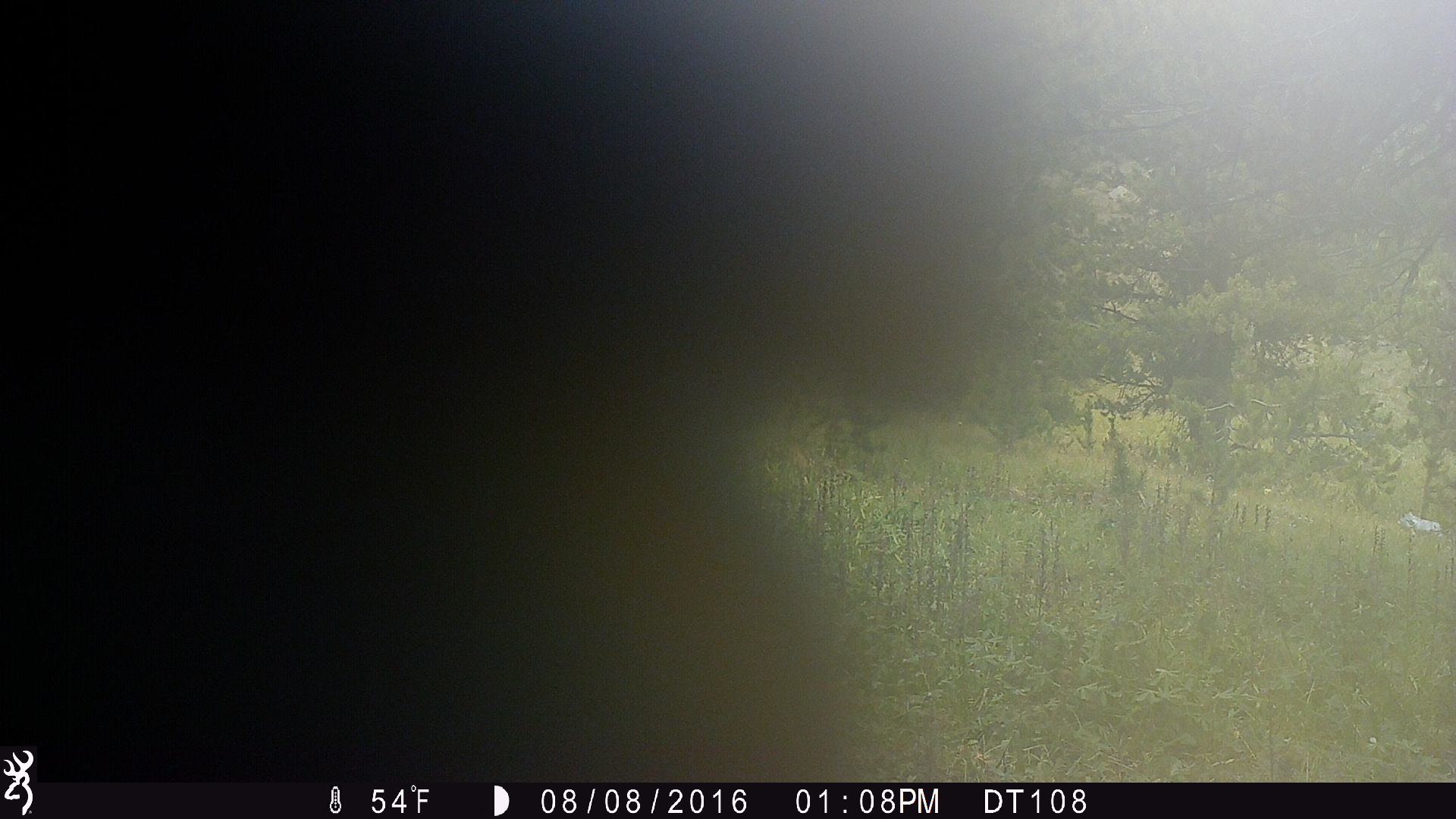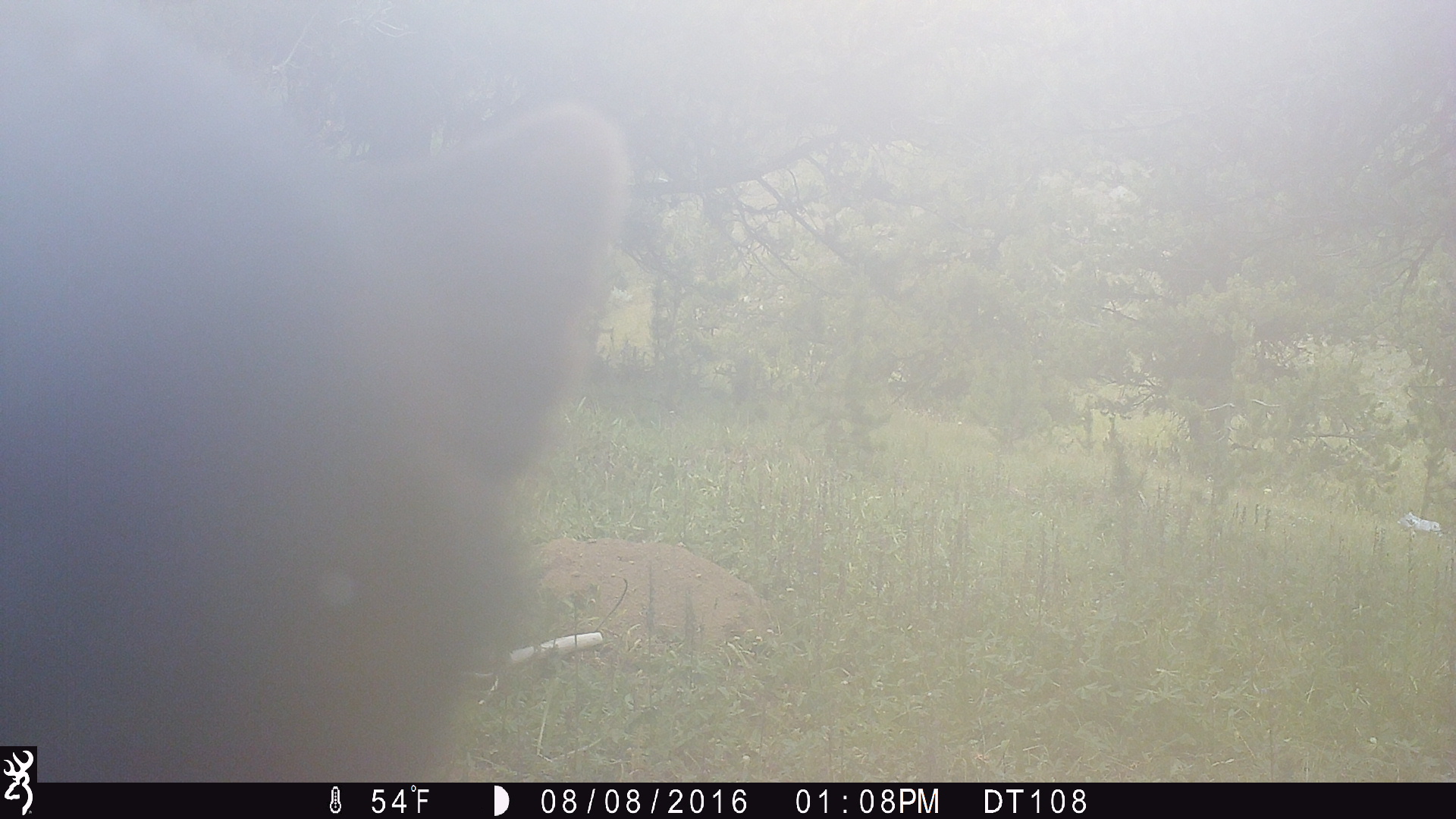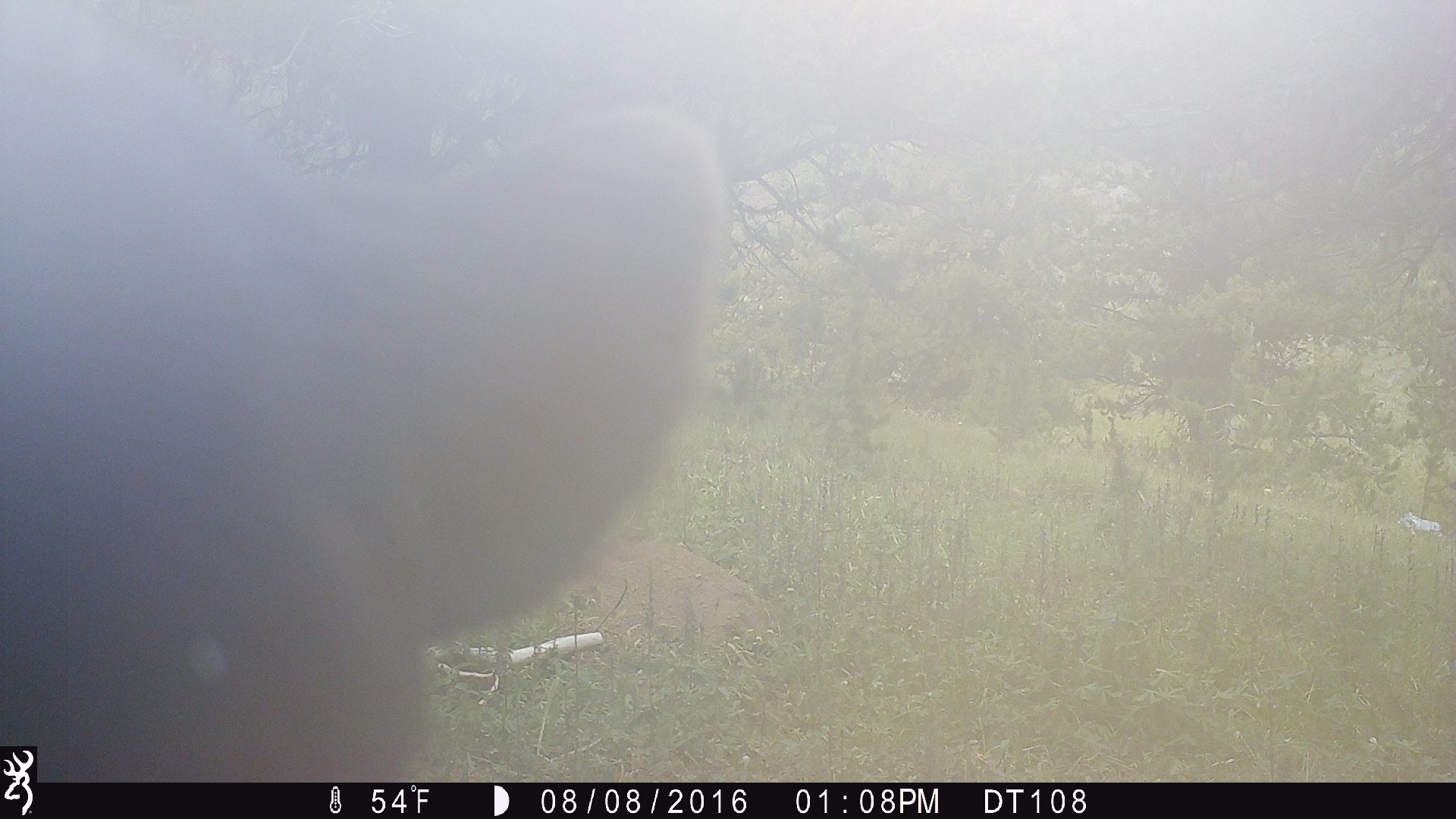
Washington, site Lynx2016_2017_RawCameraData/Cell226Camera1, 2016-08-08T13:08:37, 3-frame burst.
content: unidentified animal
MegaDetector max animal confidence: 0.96